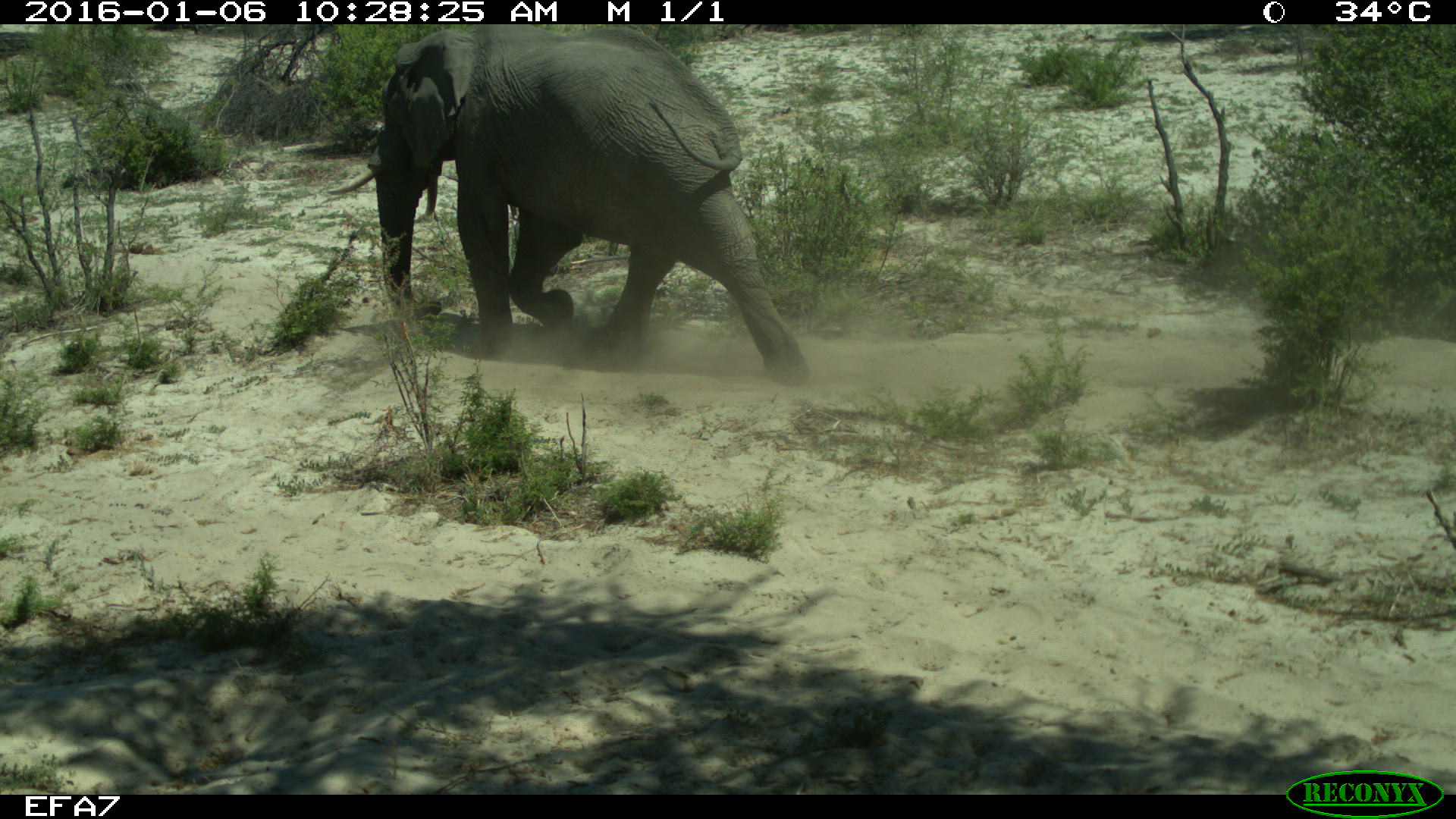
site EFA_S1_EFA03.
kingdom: Animalia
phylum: Chordata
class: Mammalia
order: Proboscidea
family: Elephantidae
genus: Loxodonta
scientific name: Loxodonta africana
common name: african bush elephant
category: elephant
Elephant (african bush elephant) (Loxodonta africana), count 1. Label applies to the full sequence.